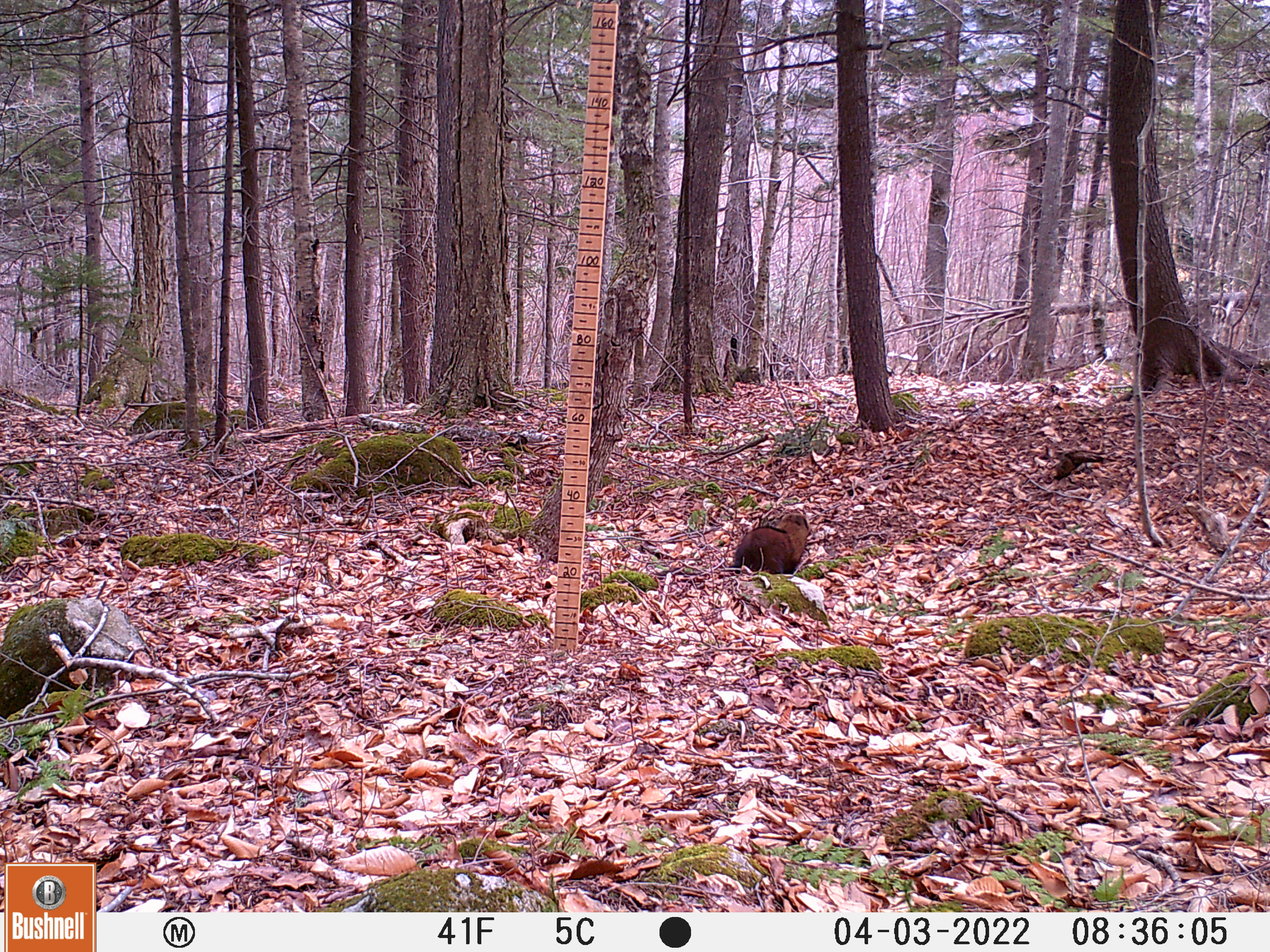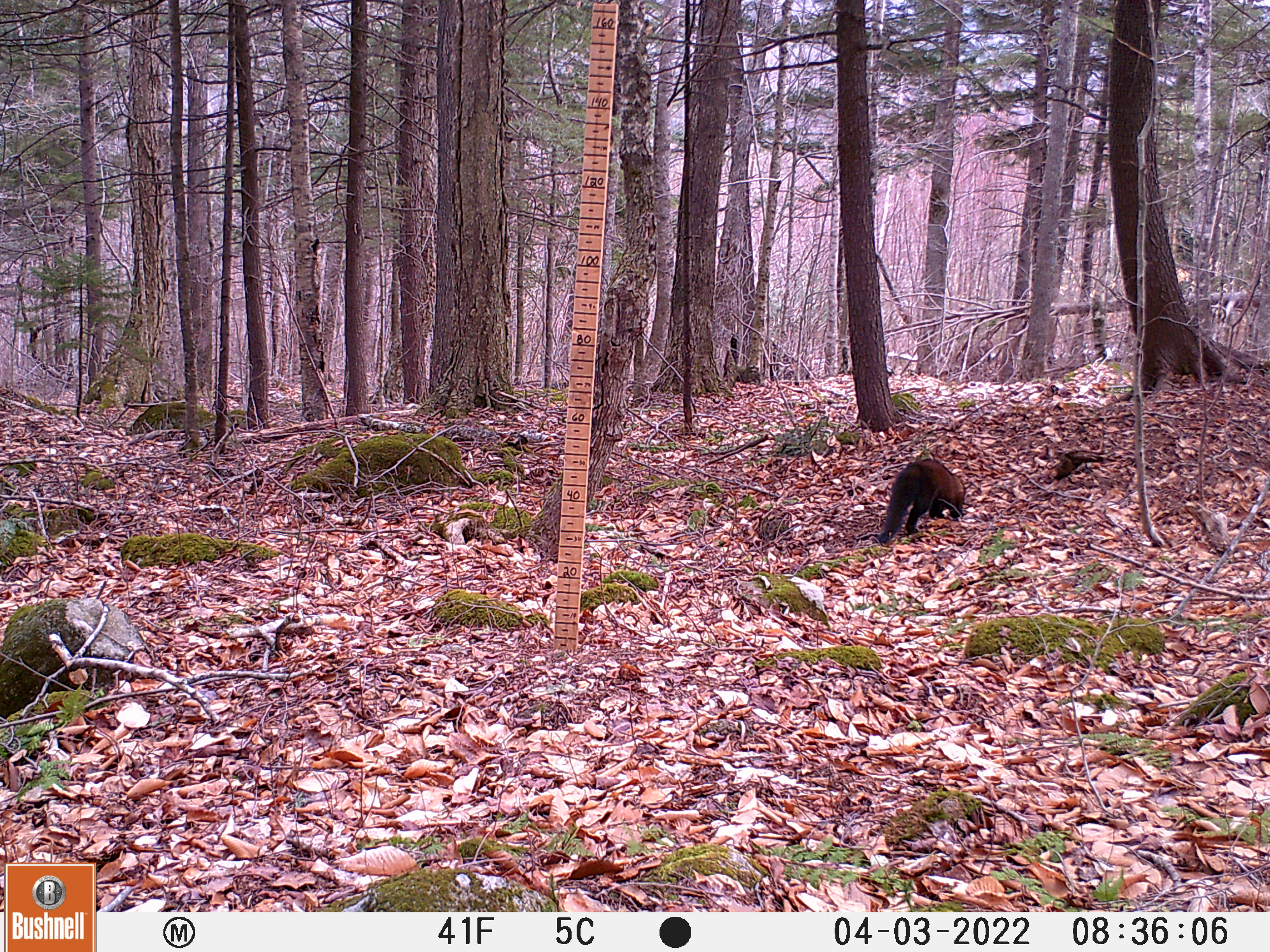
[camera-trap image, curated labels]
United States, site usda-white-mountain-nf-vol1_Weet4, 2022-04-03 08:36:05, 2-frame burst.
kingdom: Animalia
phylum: Chordata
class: Mammalia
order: Carnivora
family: Mustelidae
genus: Pekania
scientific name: Pekania pennanti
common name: fisher